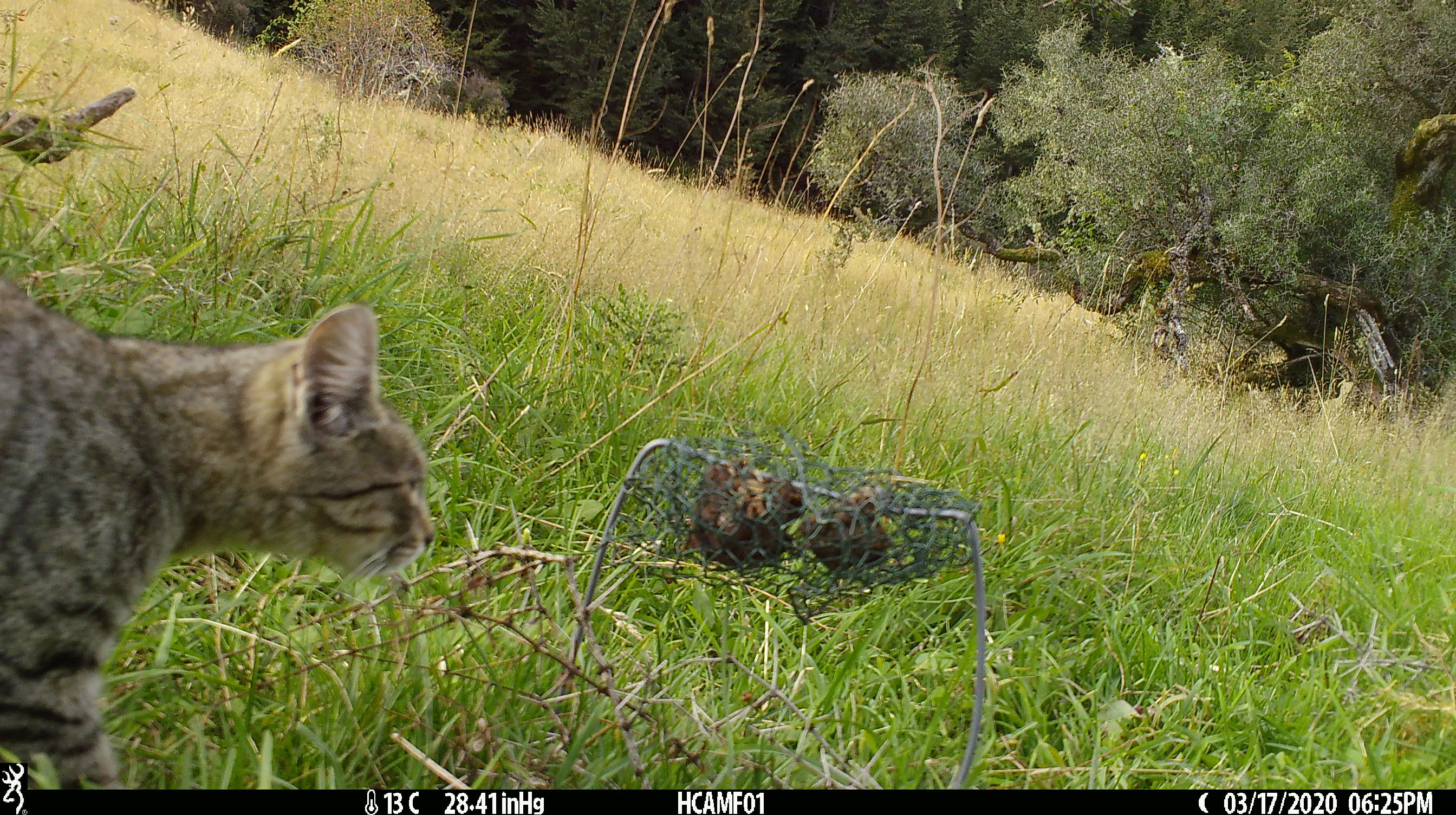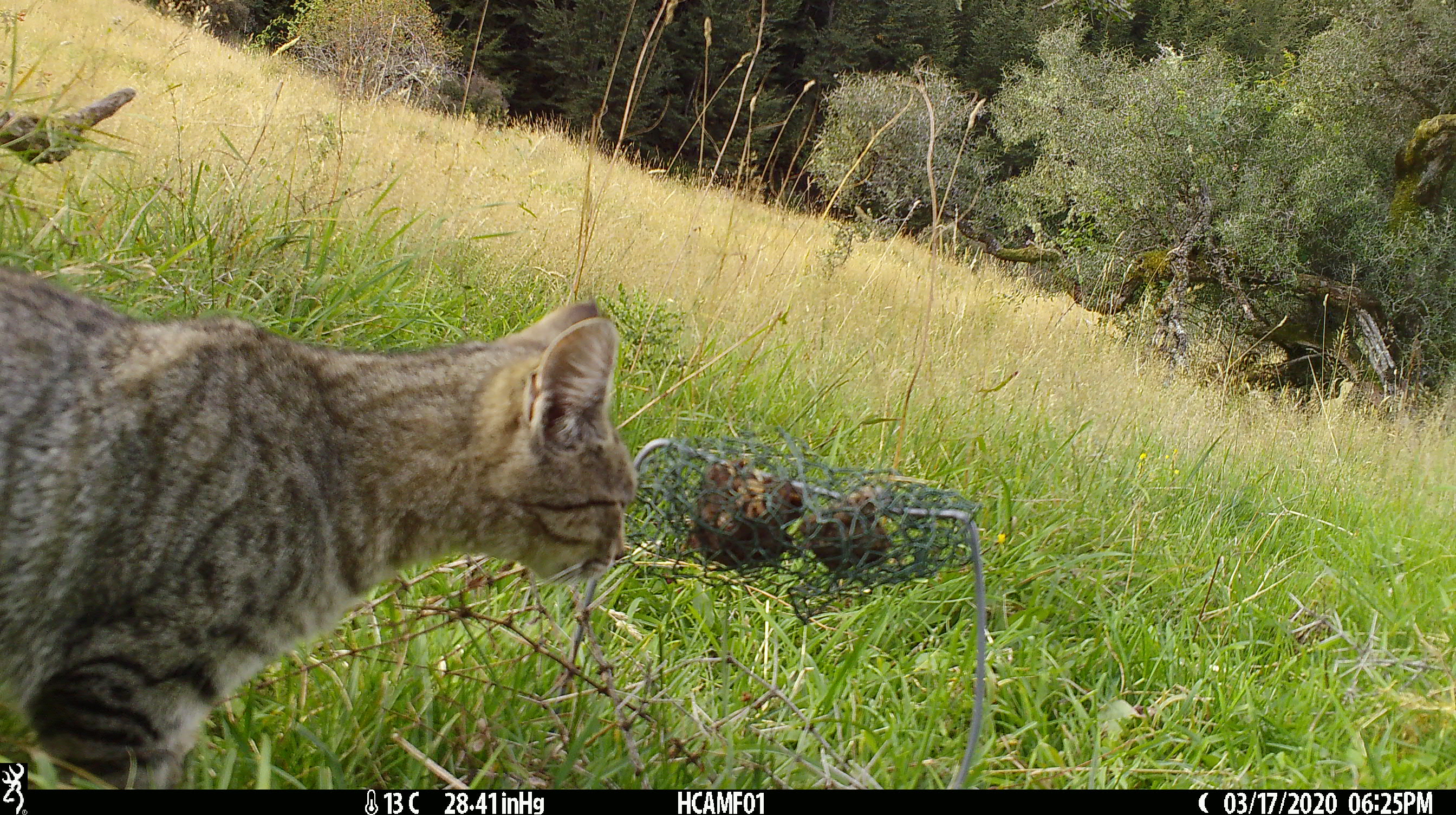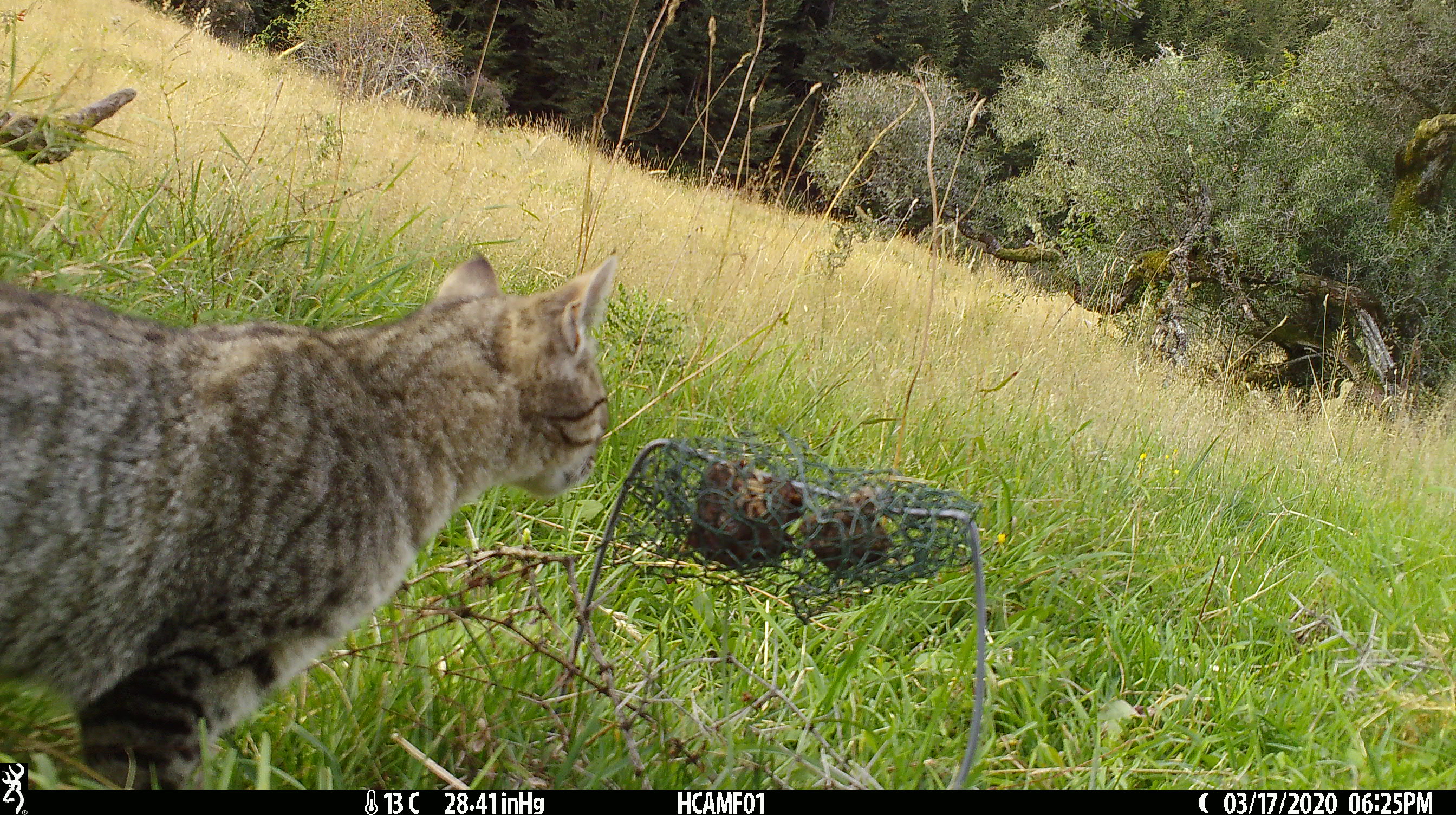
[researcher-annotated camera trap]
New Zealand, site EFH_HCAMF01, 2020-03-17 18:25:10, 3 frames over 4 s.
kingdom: Animalia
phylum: Chordata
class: Mammalia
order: Carnivora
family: Felidae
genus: Felis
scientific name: Felis catus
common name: domestic cat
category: cat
Cat (domestic cat) (Felis catus).